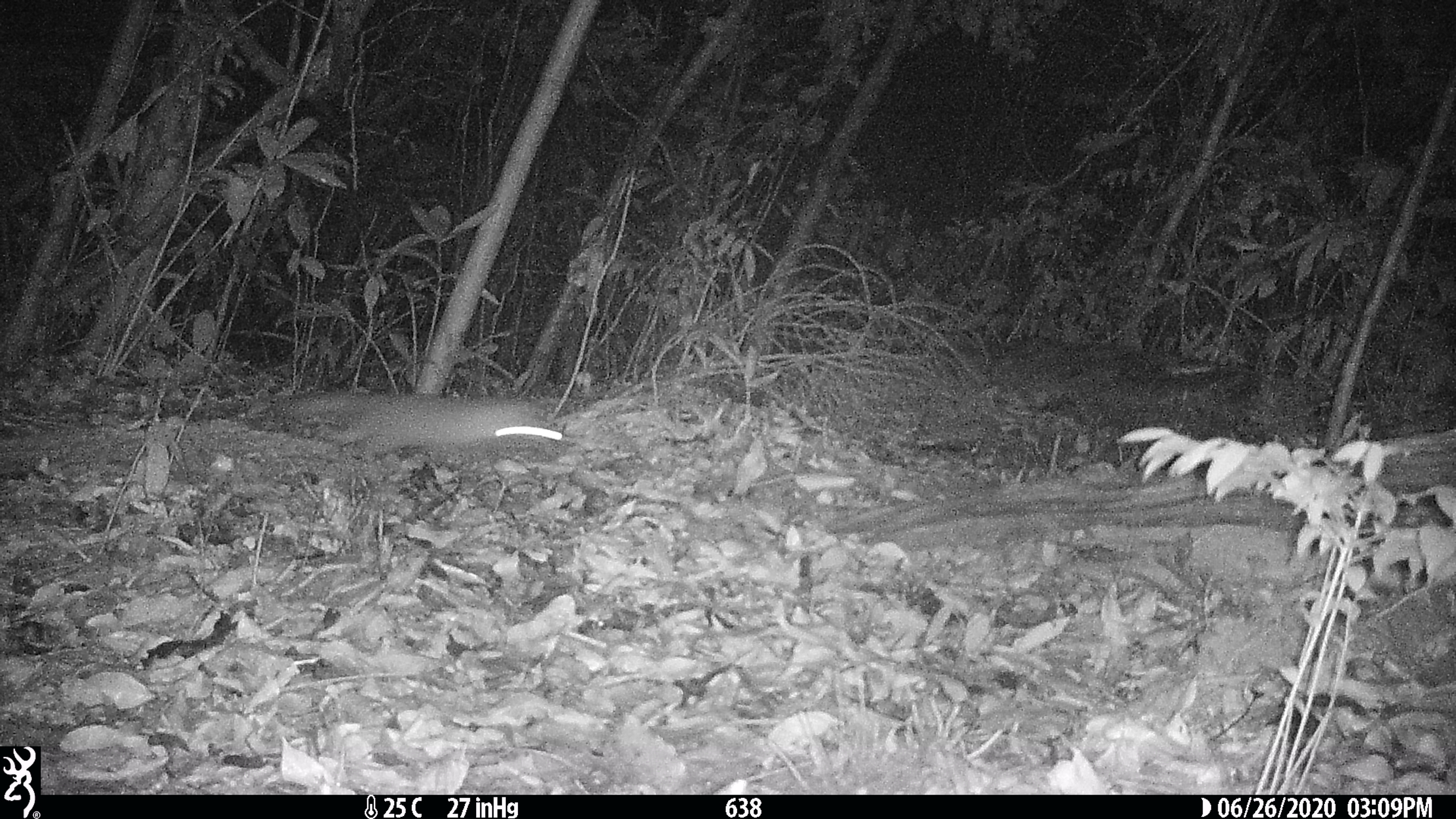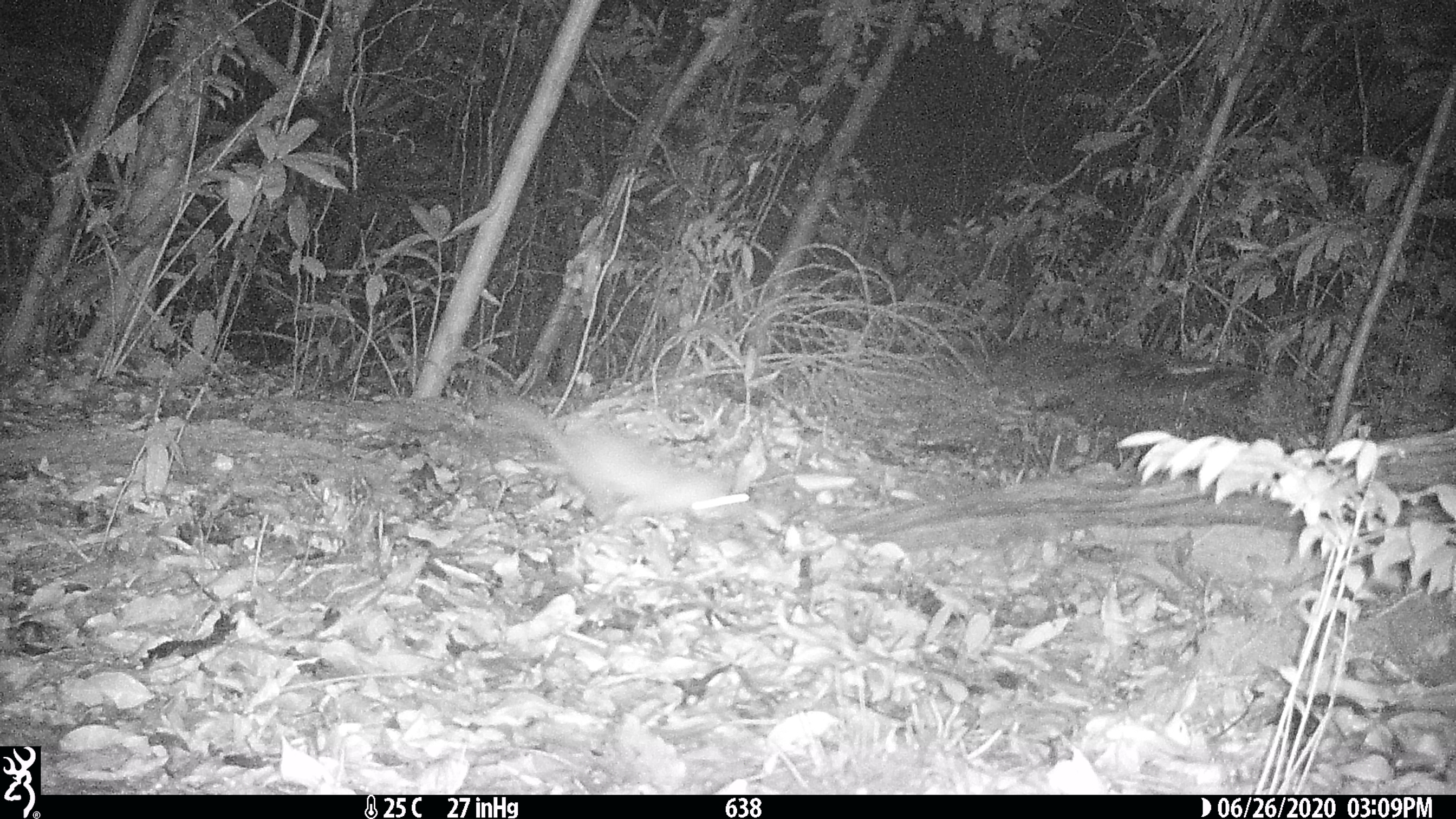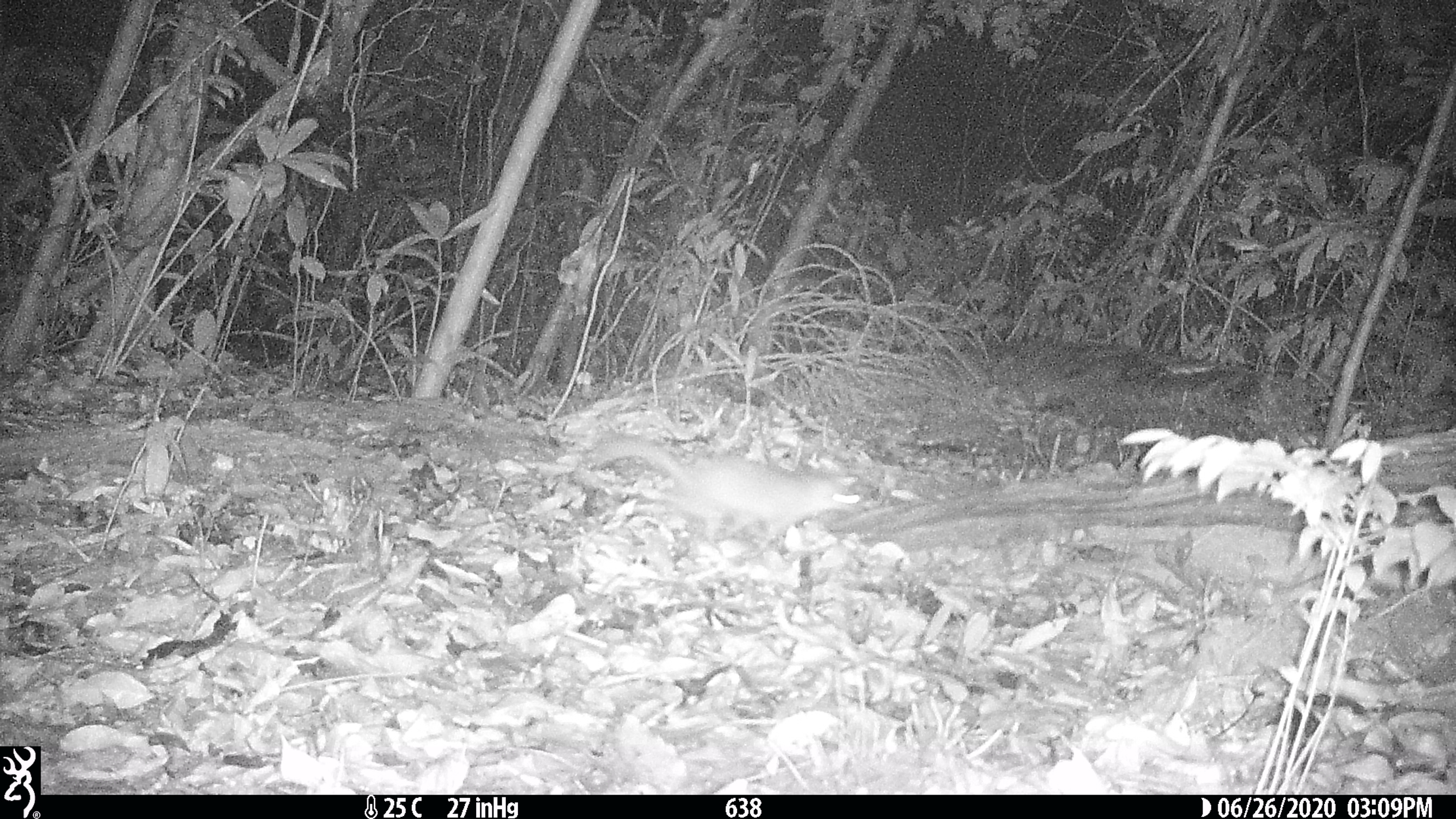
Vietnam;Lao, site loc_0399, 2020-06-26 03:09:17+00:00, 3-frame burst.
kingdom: Animalia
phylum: Chordata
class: Mammalia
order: Carnivora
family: Mustelidae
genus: Melogale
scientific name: Melogale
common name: ferret badger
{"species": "ferret badger (Melogale)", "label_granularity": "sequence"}